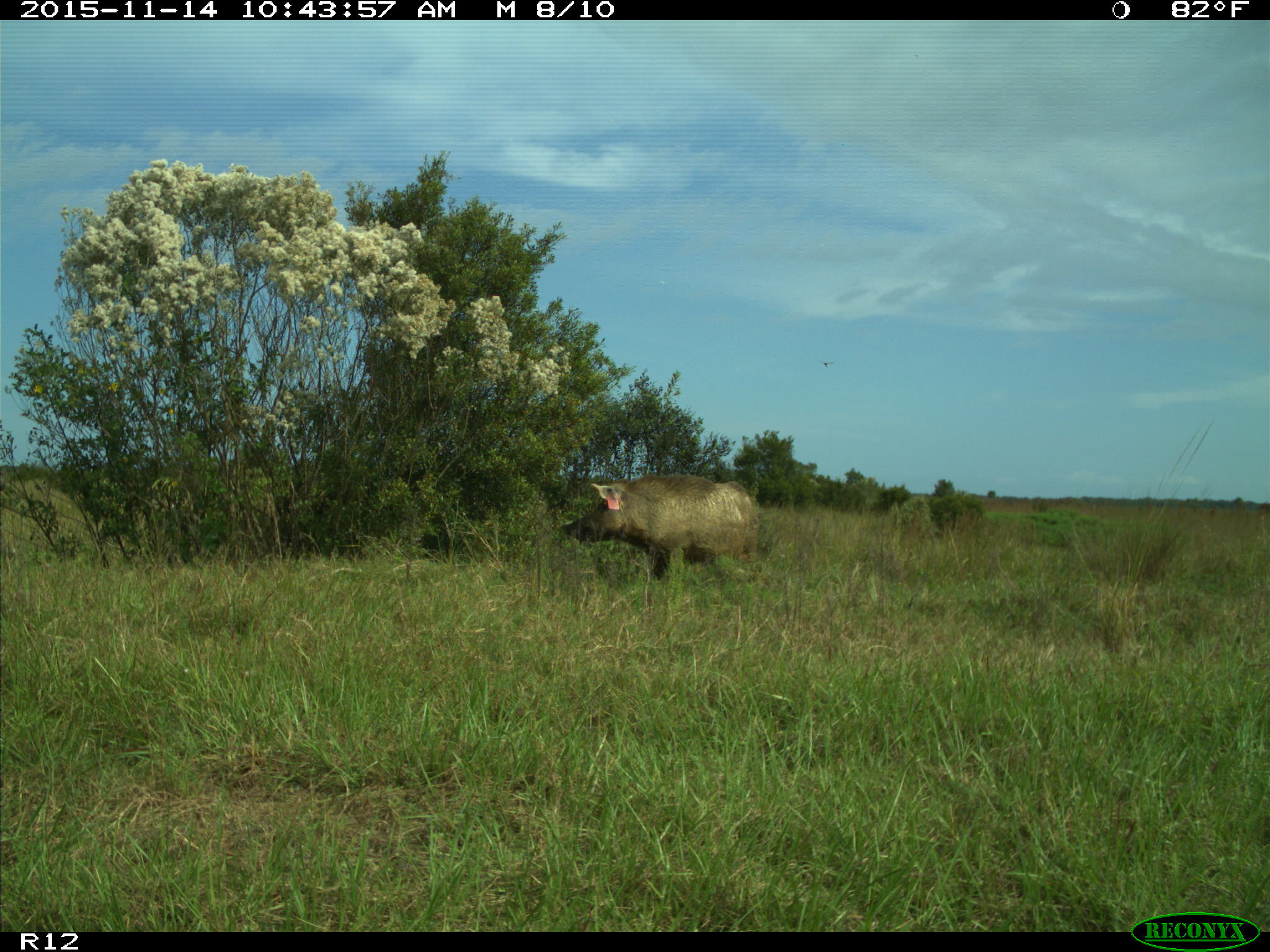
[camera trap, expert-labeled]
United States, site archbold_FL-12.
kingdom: Animalia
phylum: Chordata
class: Mammalia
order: Artiodactyla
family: Suidae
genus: Sus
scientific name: Sus scrofa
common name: wild boar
Sus scrofa (wild boar).